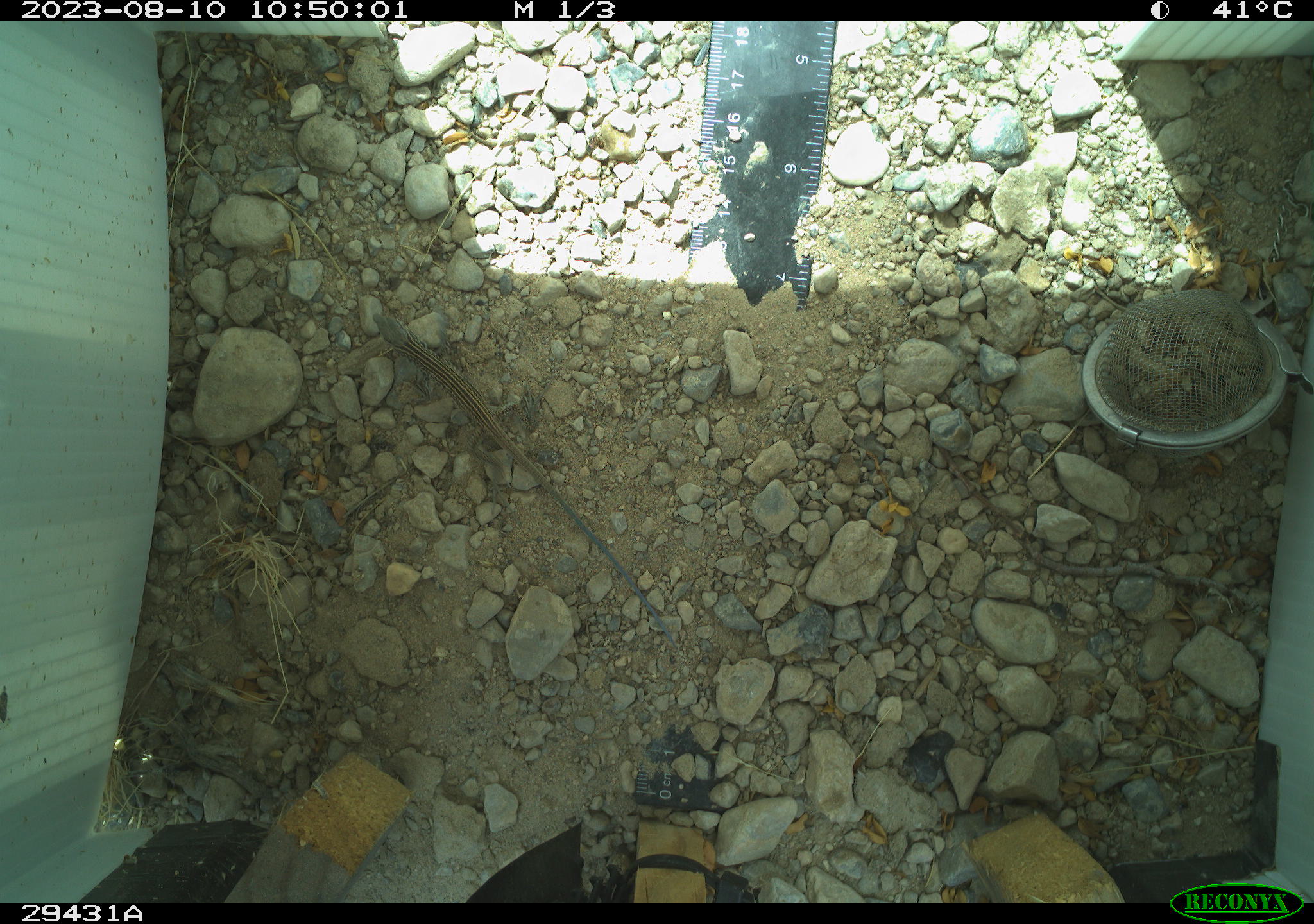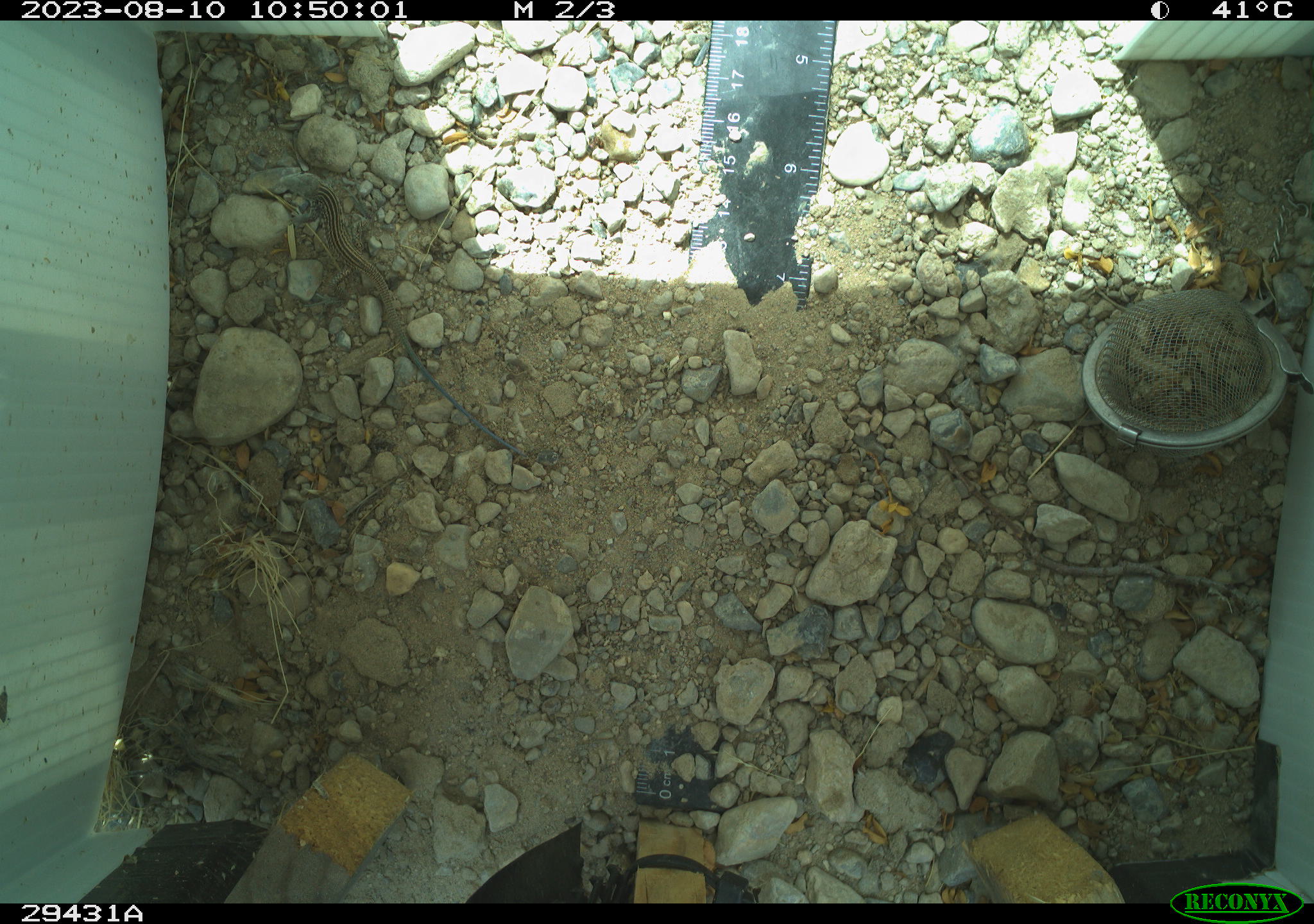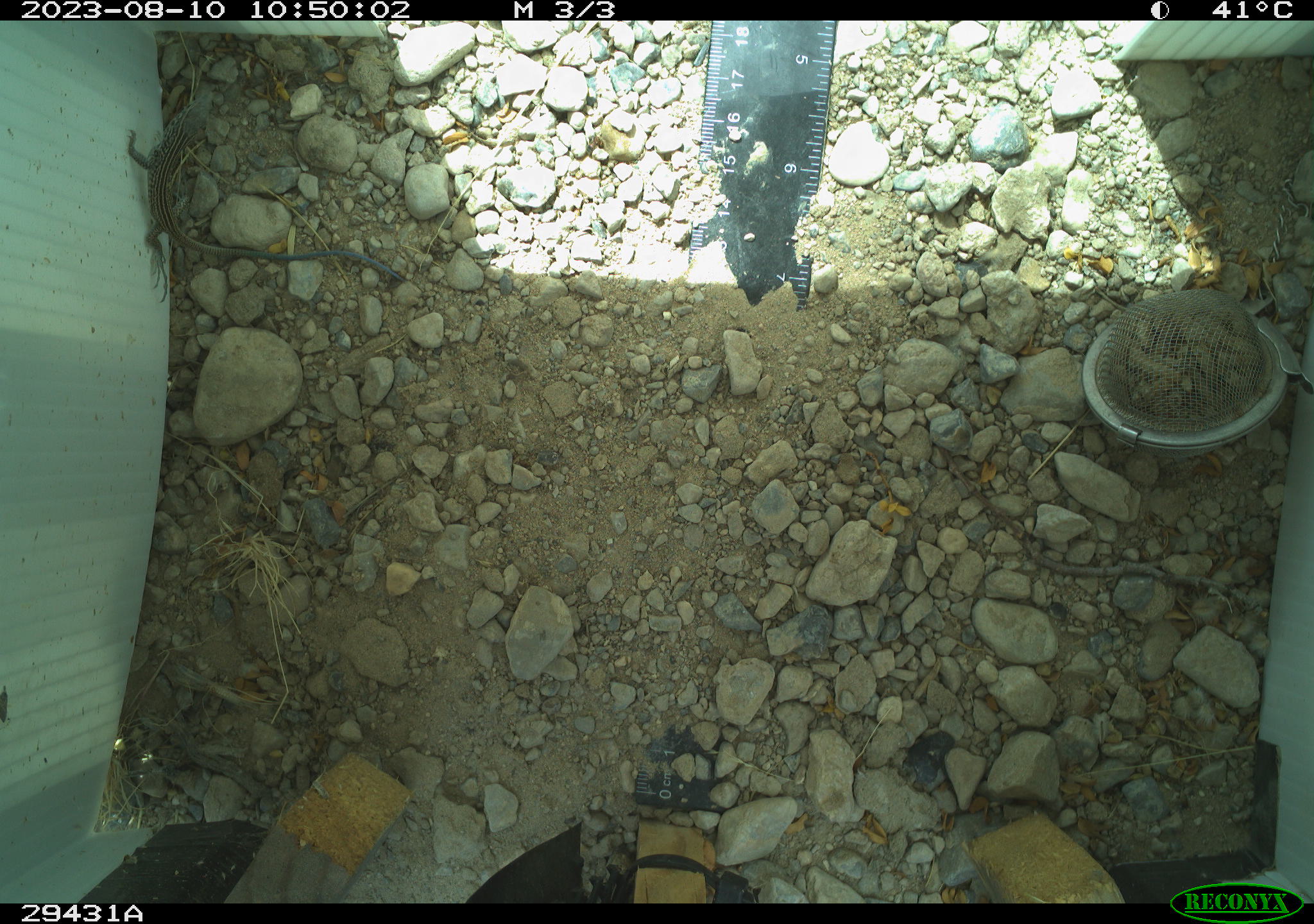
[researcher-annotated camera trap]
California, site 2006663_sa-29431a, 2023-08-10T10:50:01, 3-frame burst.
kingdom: Animalia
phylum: Chordata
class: Reptilia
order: Squamata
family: Teiidae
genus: Aspidoscelis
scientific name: Aspidoscelis tigris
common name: western whiptail